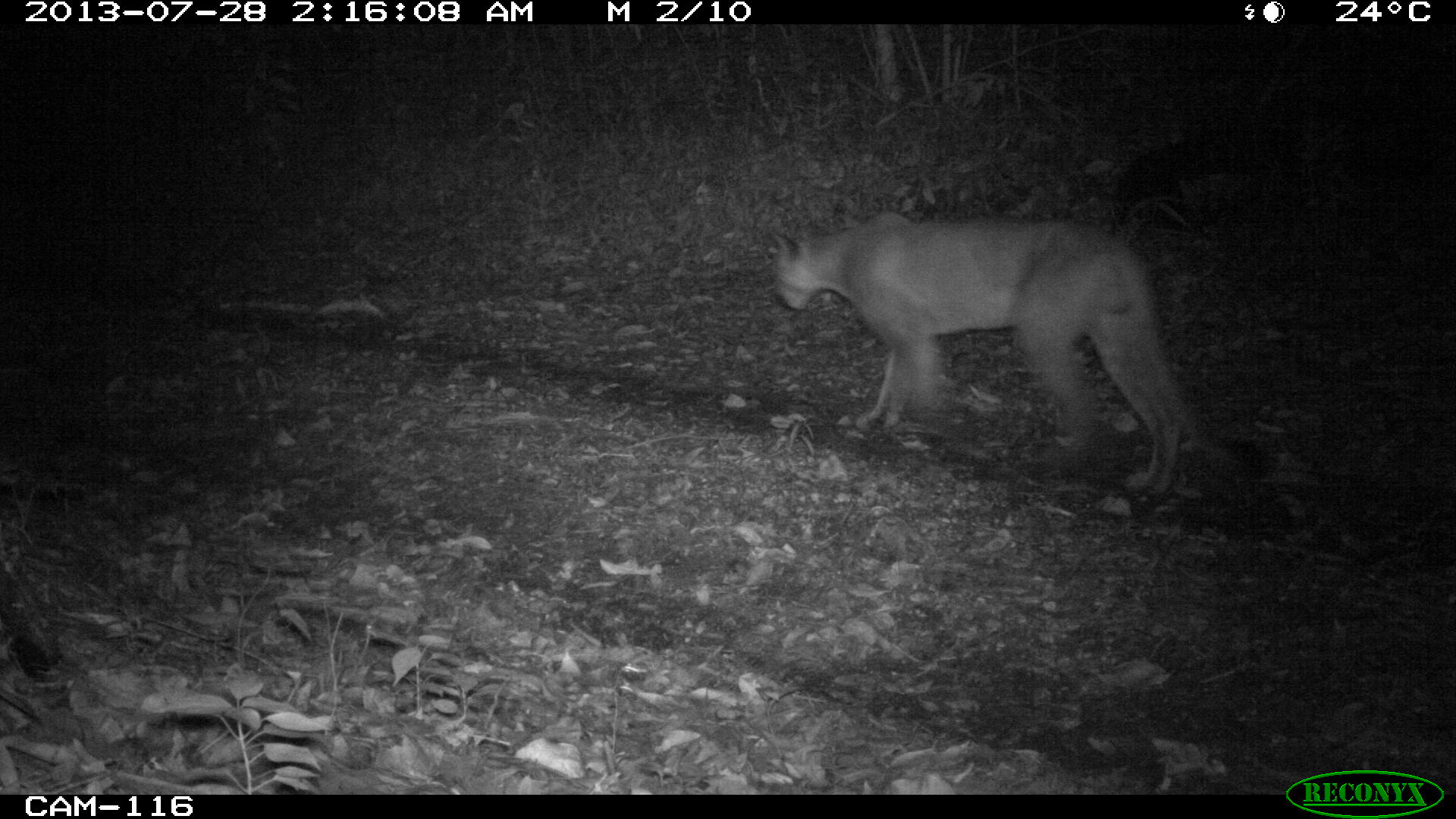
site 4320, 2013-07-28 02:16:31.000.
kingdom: Animalia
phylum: Chordata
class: Mammalia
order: Carnivora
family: Felidae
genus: Puma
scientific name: Puma concolor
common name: mountain lion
Puma concolor (mountain lion), count 1, sex male.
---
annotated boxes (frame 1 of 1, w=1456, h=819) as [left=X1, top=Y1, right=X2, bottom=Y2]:
puma concolor: [left=766, top=209, right=1272, bottom=498]